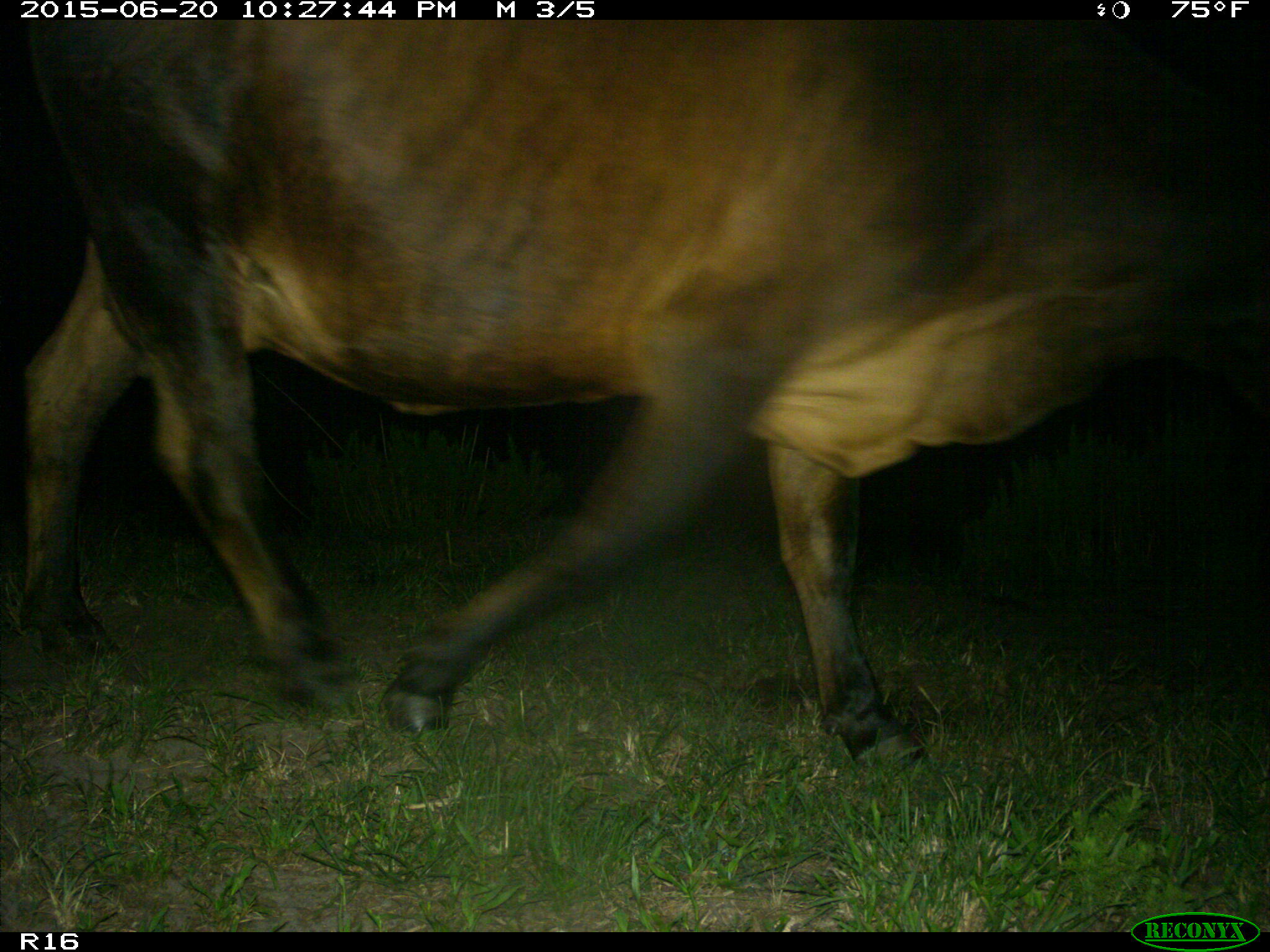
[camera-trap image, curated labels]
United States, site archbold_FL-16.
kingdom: Animalia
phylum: Chordata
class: Mammalia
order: Artiodactyla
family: Bovidae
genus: Bos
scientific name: Bos taurus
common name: domestic cow